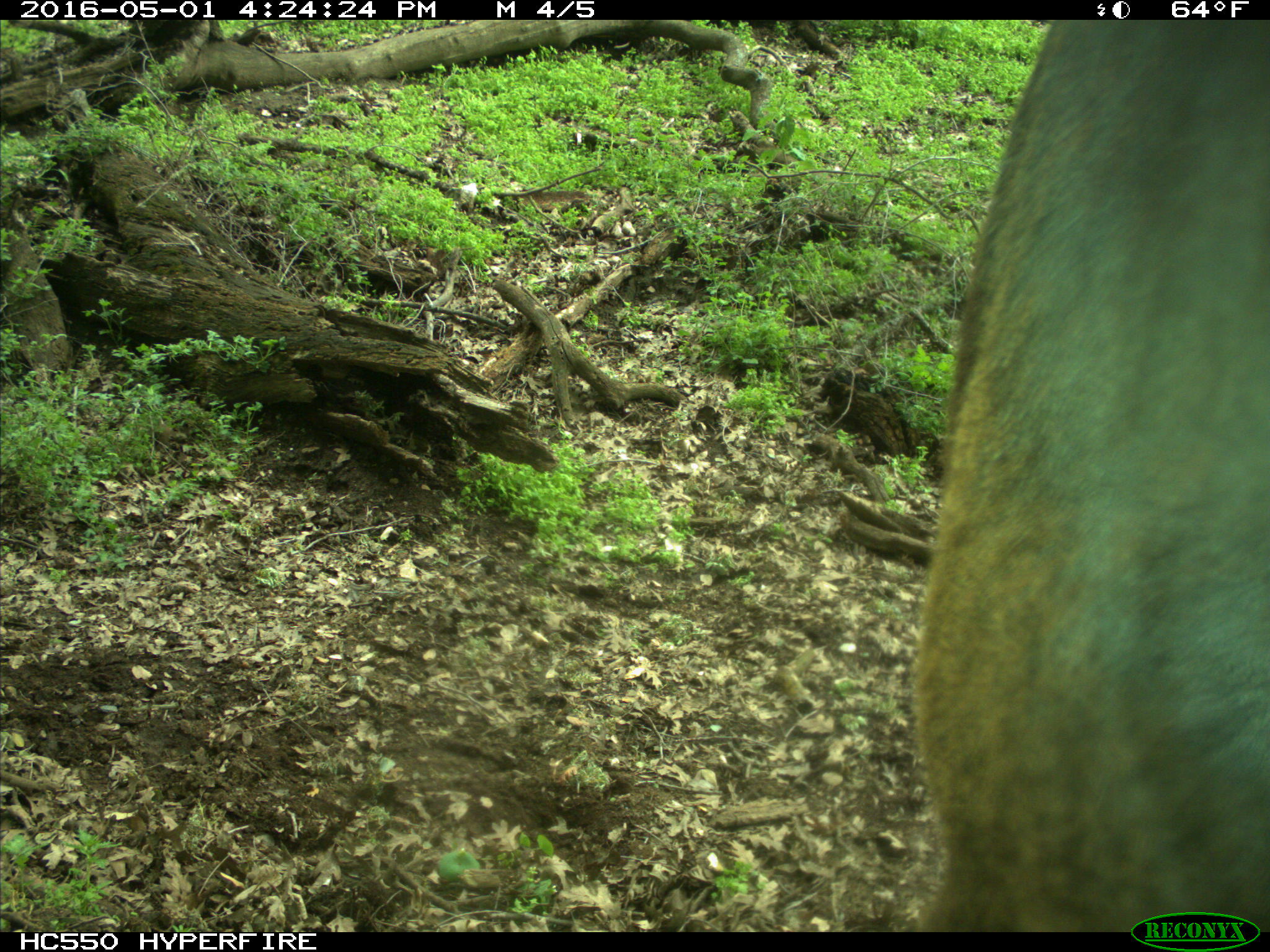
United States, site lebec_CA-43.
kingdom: Animalia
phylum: Chordata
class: Mammalia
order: Artiodactyla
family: Bovidae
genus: Bos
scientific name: Bos taurus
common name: domestic cow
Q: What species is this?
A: Bos taurus (domestic cow).